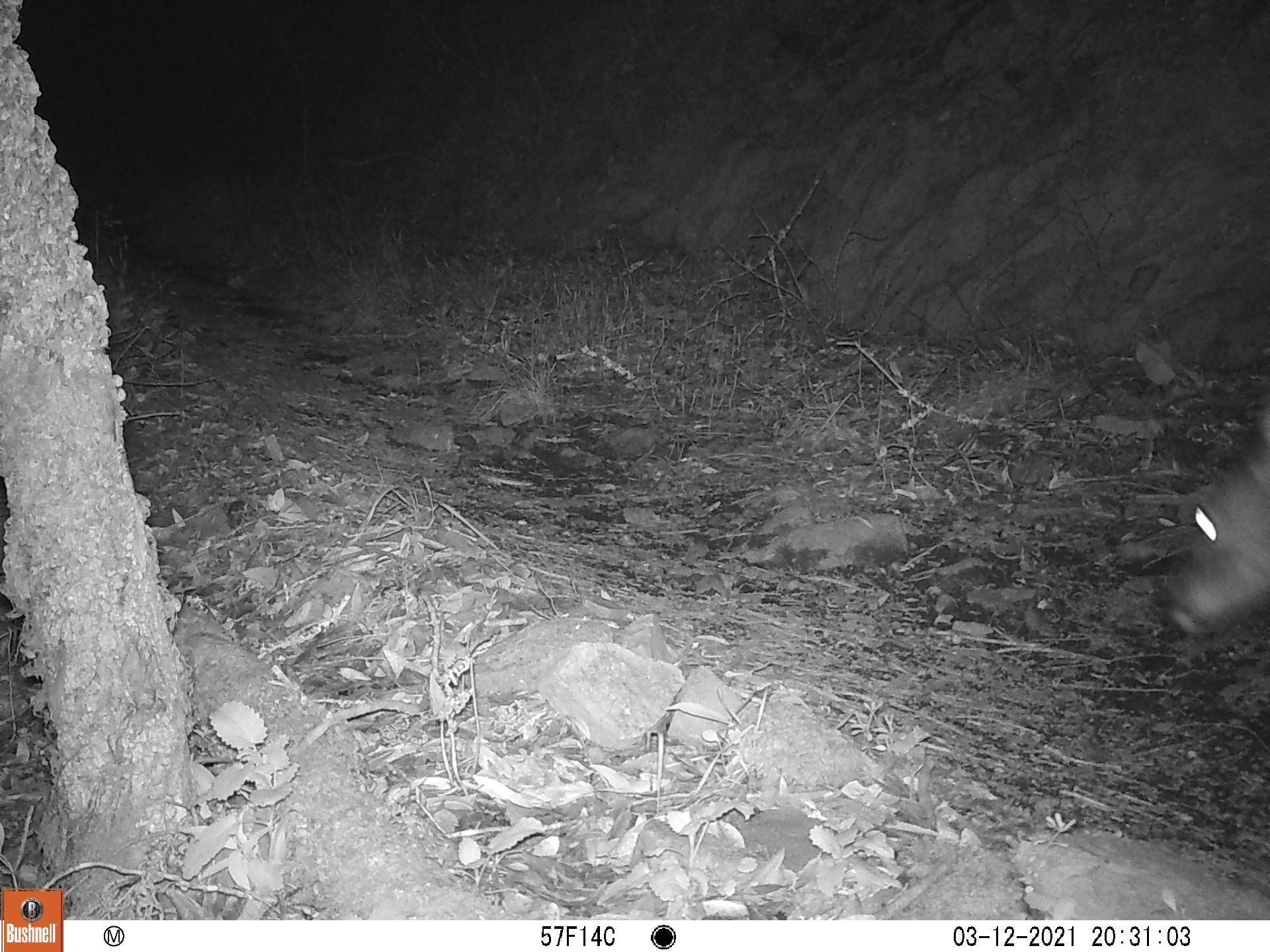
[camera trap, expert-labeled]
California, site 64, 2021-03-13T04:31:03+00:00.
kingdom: Animalia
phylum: Chordata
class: Mammalia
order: Artiodactyla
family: Cervidae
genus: Odocoileus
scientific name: Odocoileus hemionus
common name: mule deer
Mule deer (Odocoileus hemionus).